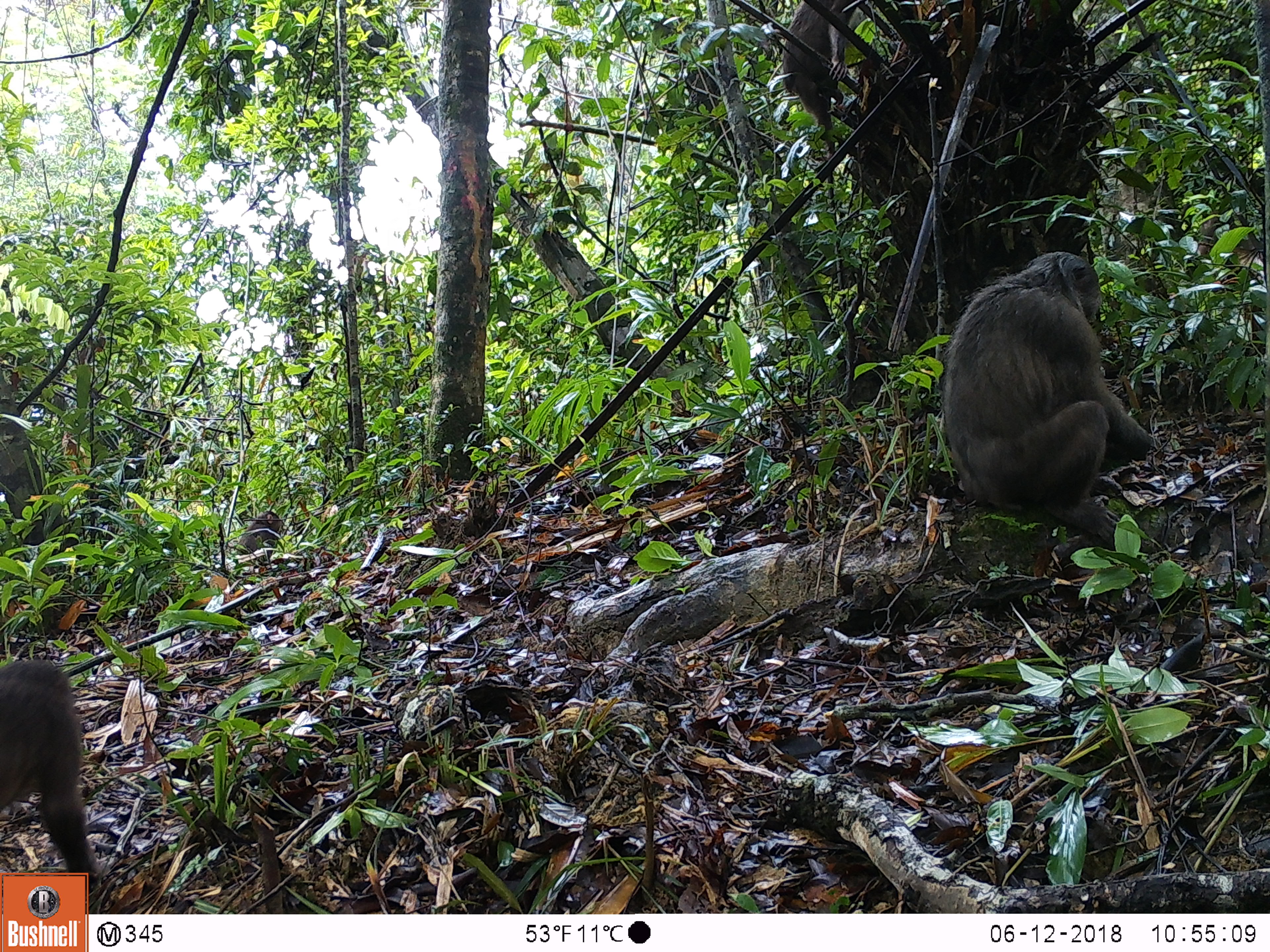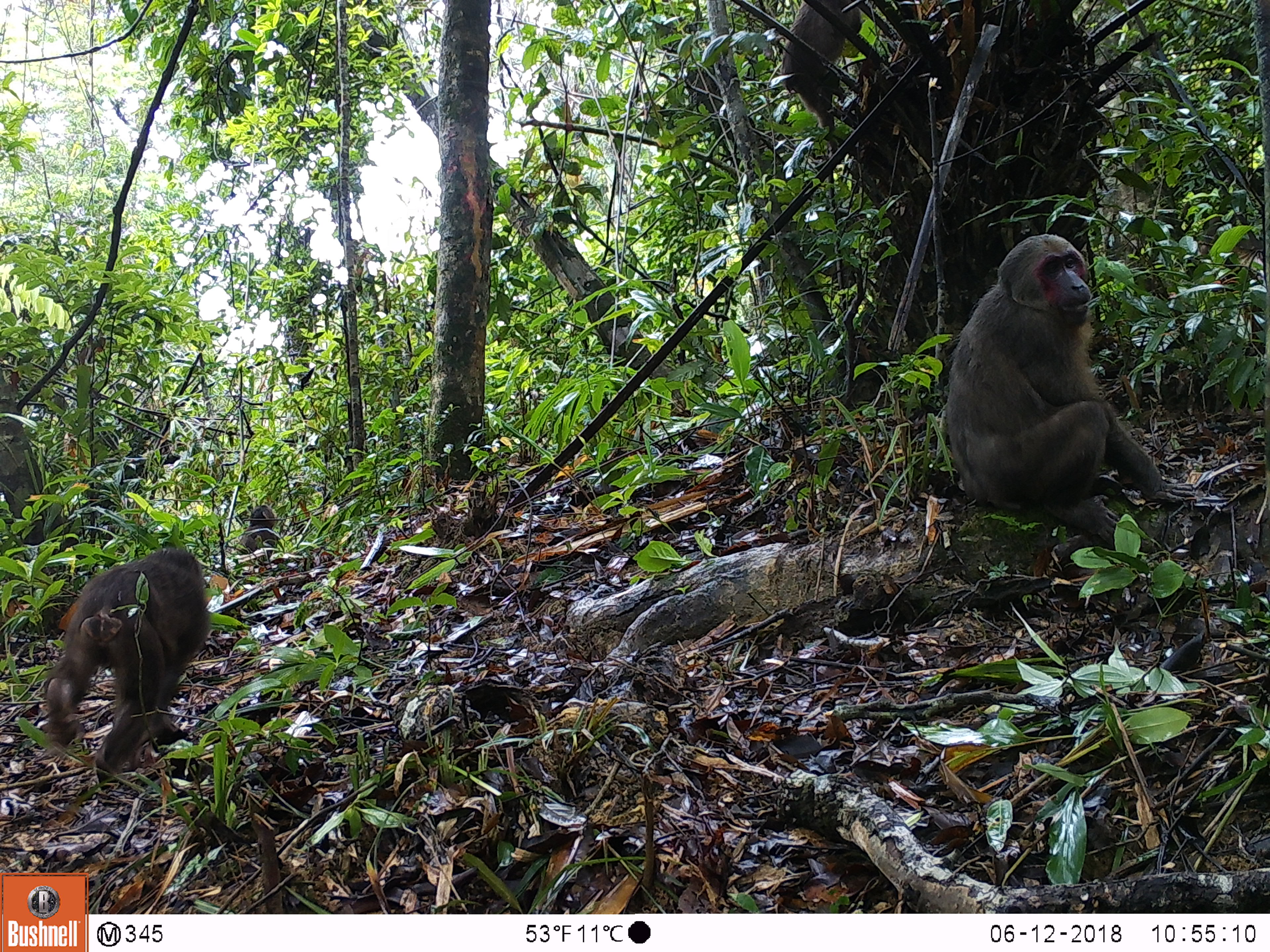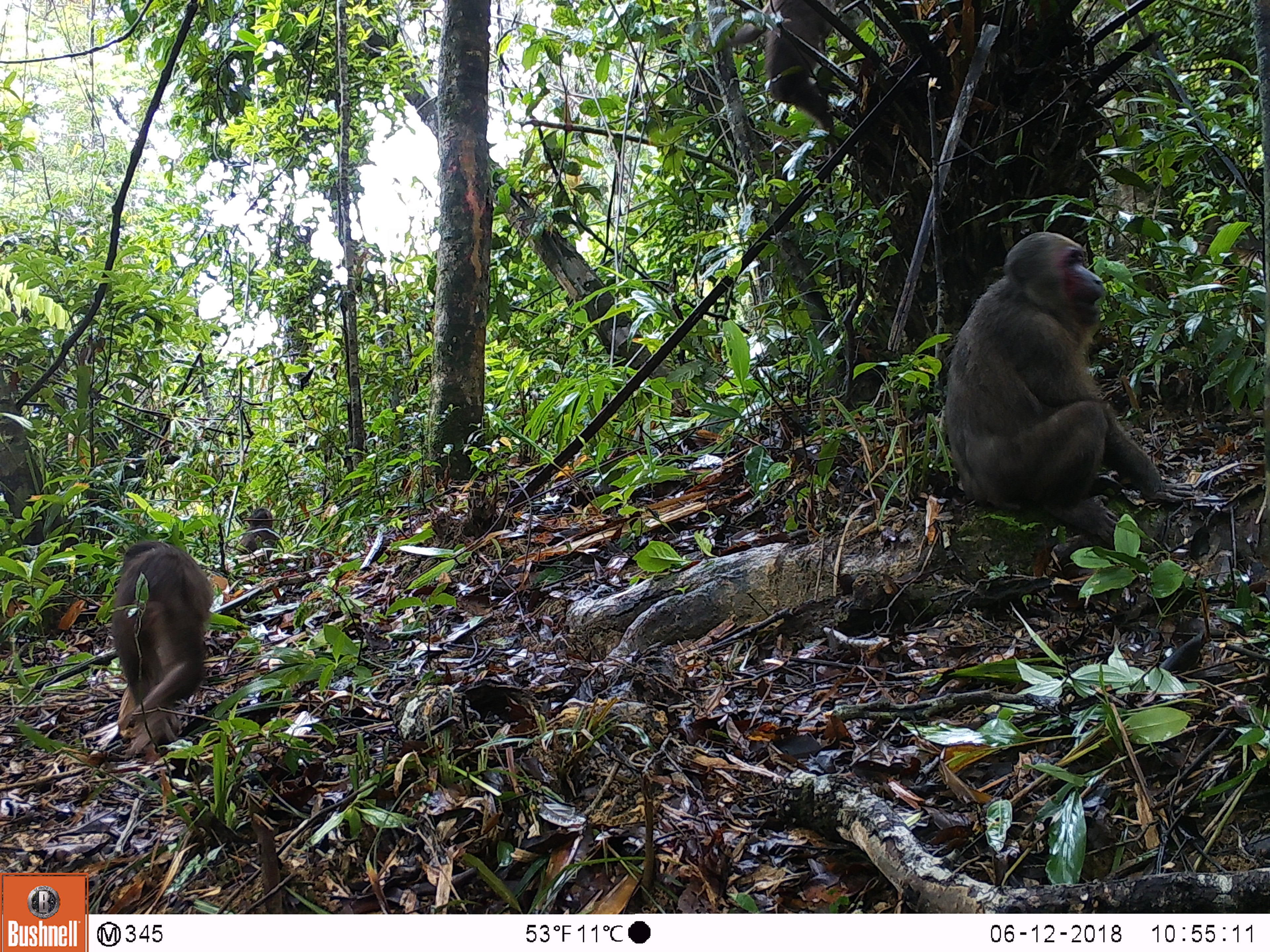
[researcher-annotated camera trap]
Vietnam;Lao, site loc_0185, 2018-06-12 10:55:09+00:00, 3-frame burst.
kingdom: Animalia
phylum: Chordata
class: Mammalia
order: Primates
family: Cercopithecidae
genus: Macaca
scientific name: Macaca arctoides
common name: stump-tailed macaque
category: stump tailed macaque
Stump tailed macaque (stump-tailed macaque) (Macaca arctoides). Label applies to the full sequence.